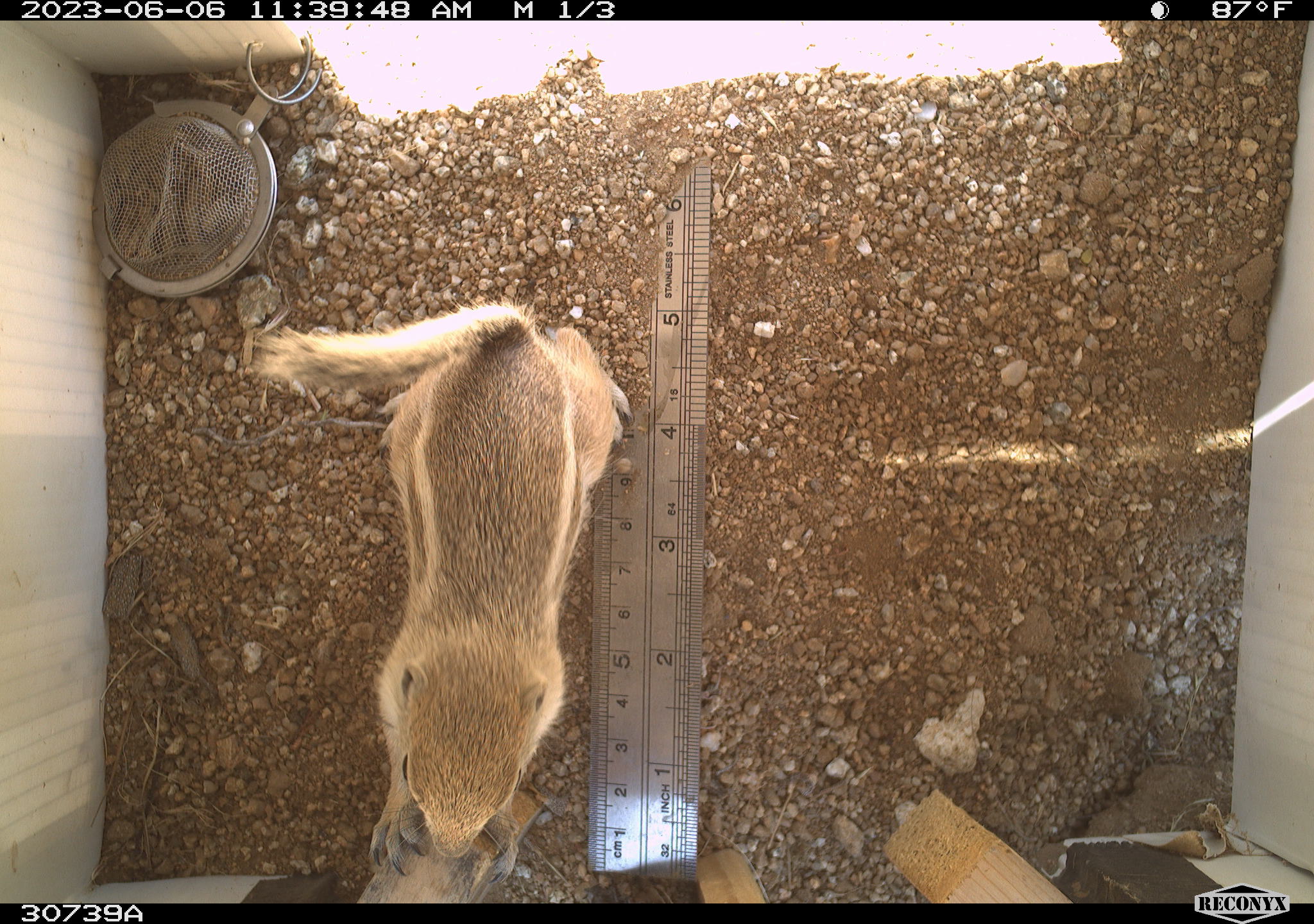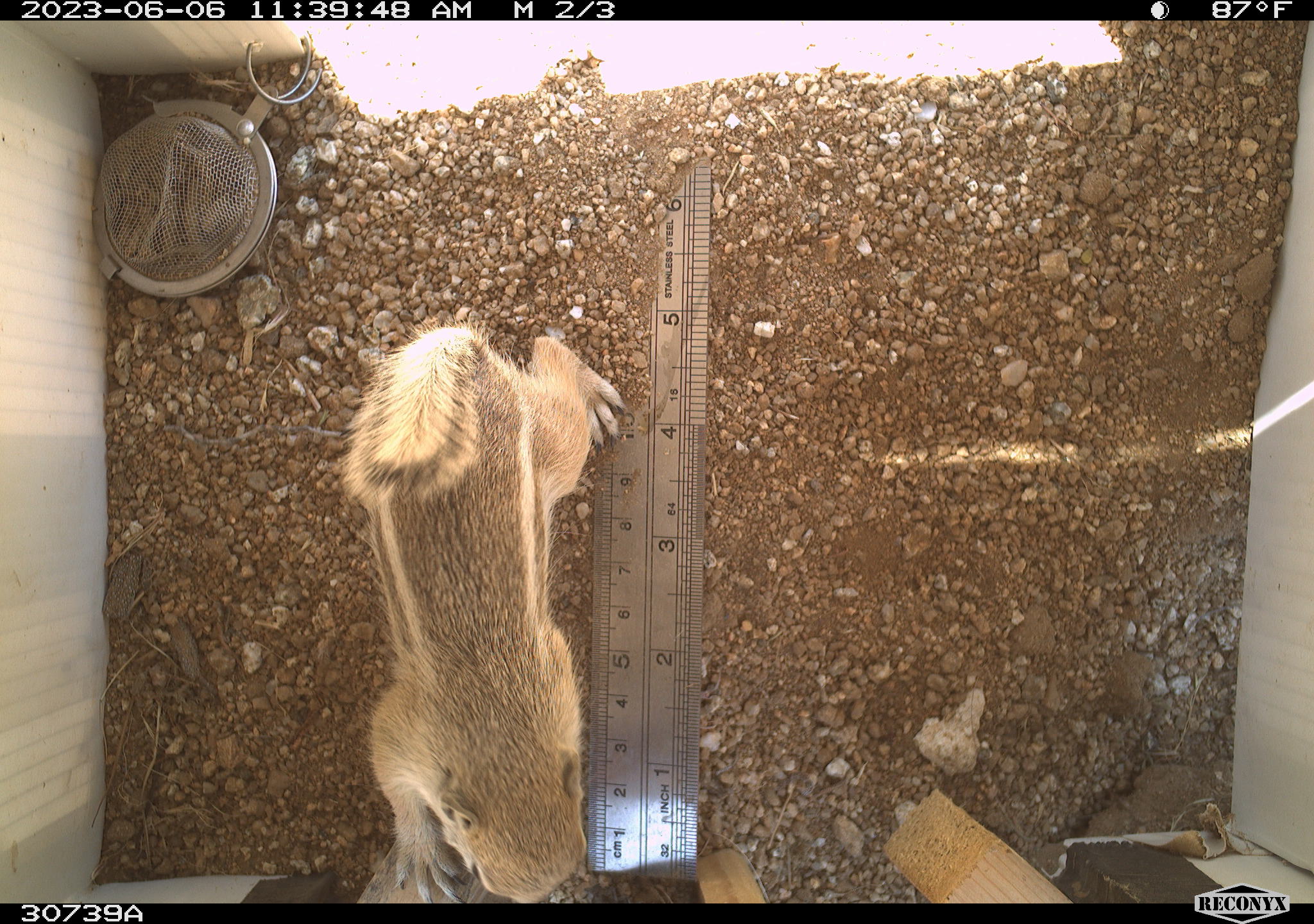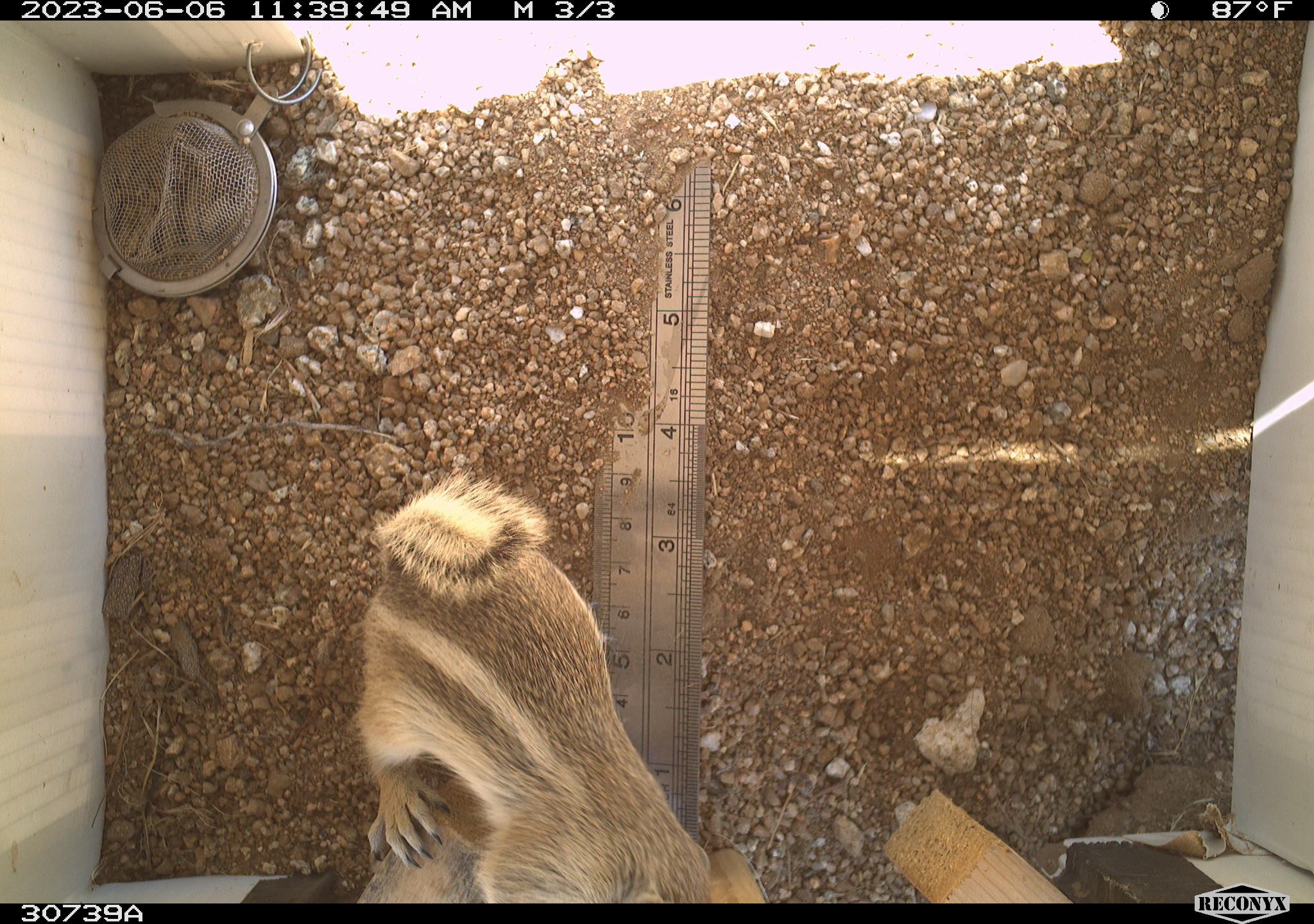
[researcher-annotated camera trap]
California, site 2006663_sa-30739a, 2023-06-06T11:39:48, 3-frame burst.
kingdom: Animalia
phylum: Chordata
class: Mammalia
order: Rodentia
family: Sciuridae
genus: Ammospermophilus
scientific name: Ammospermophilus leucurus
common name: white-tailed antelope squirrel